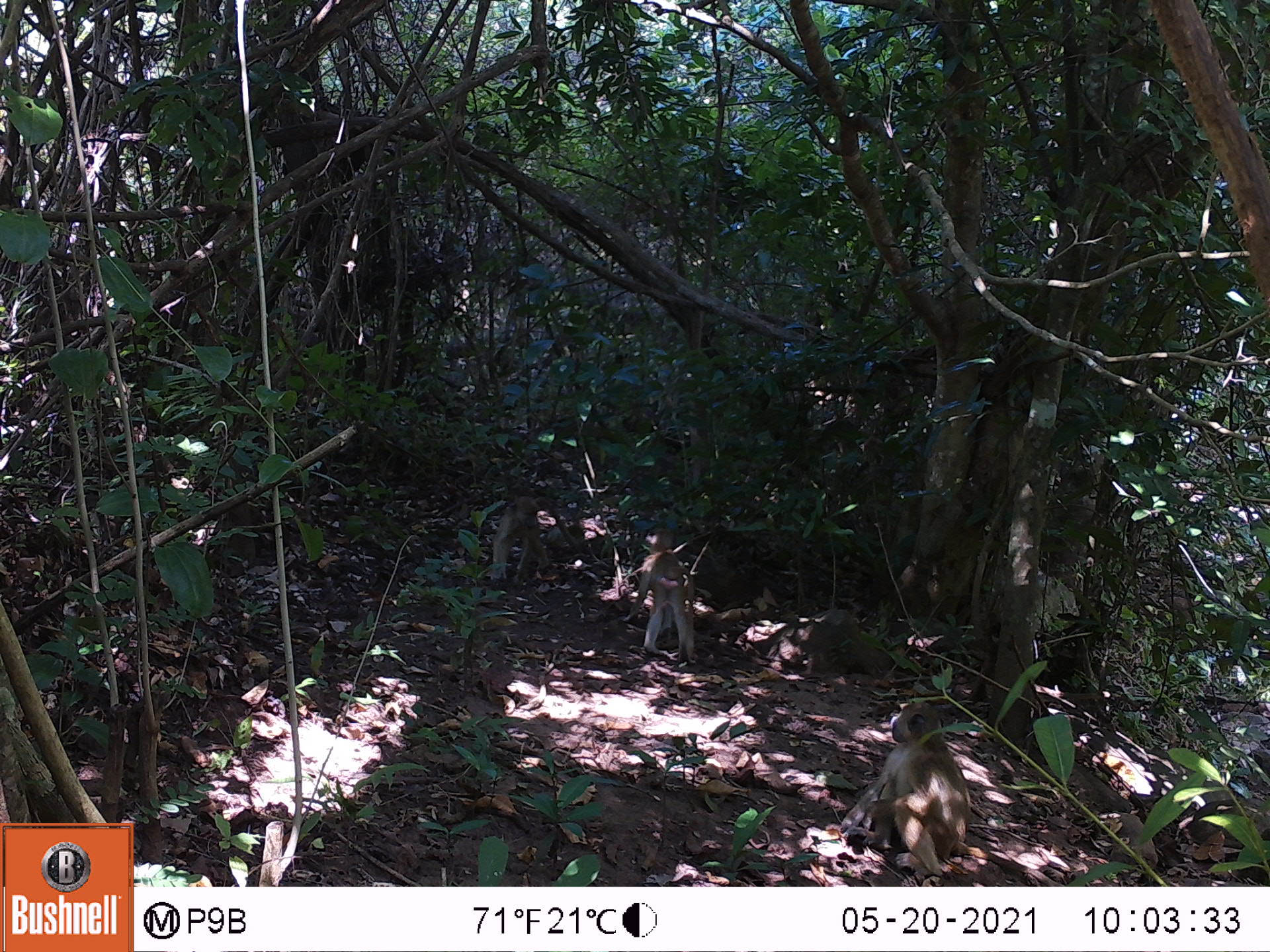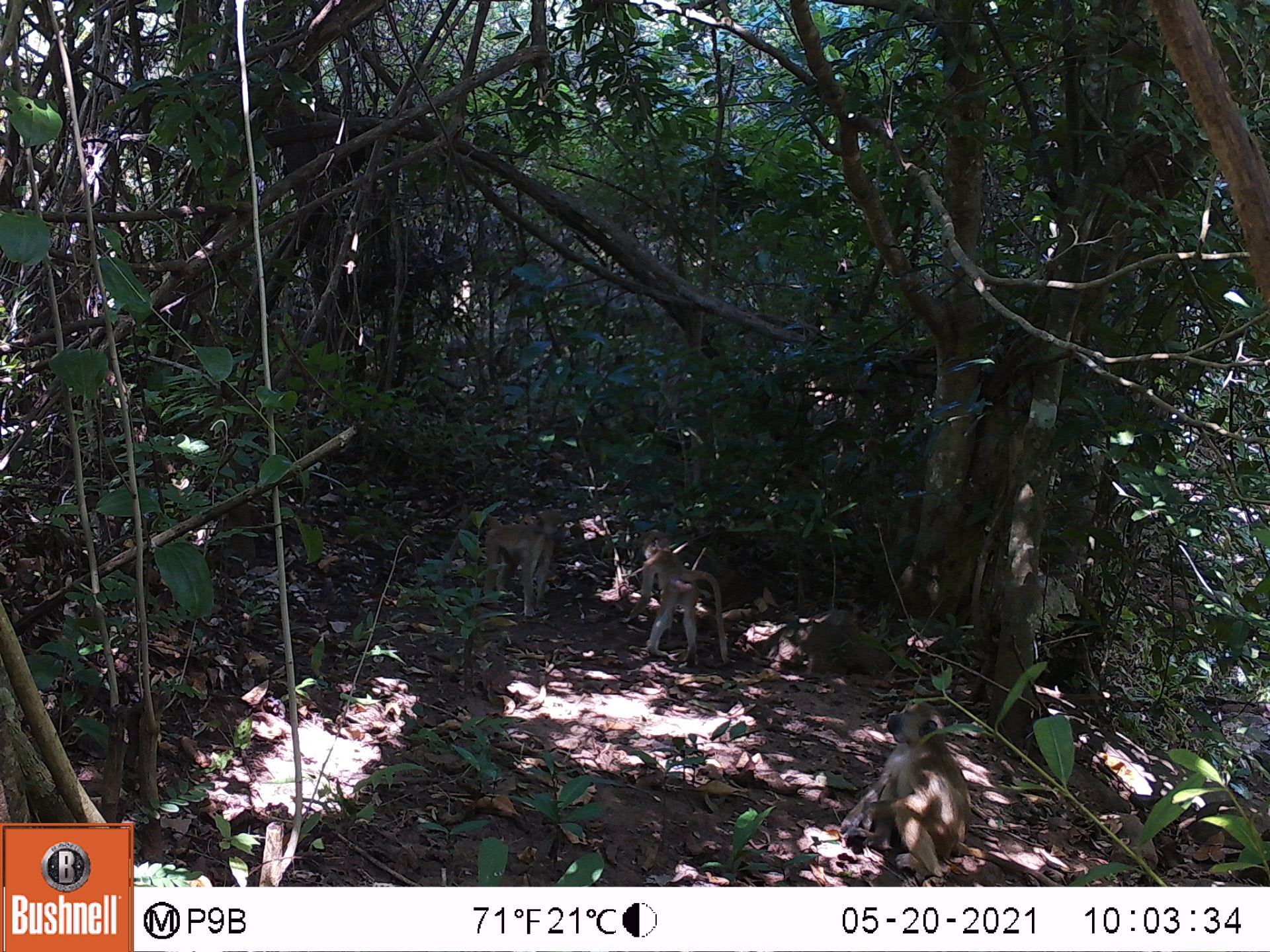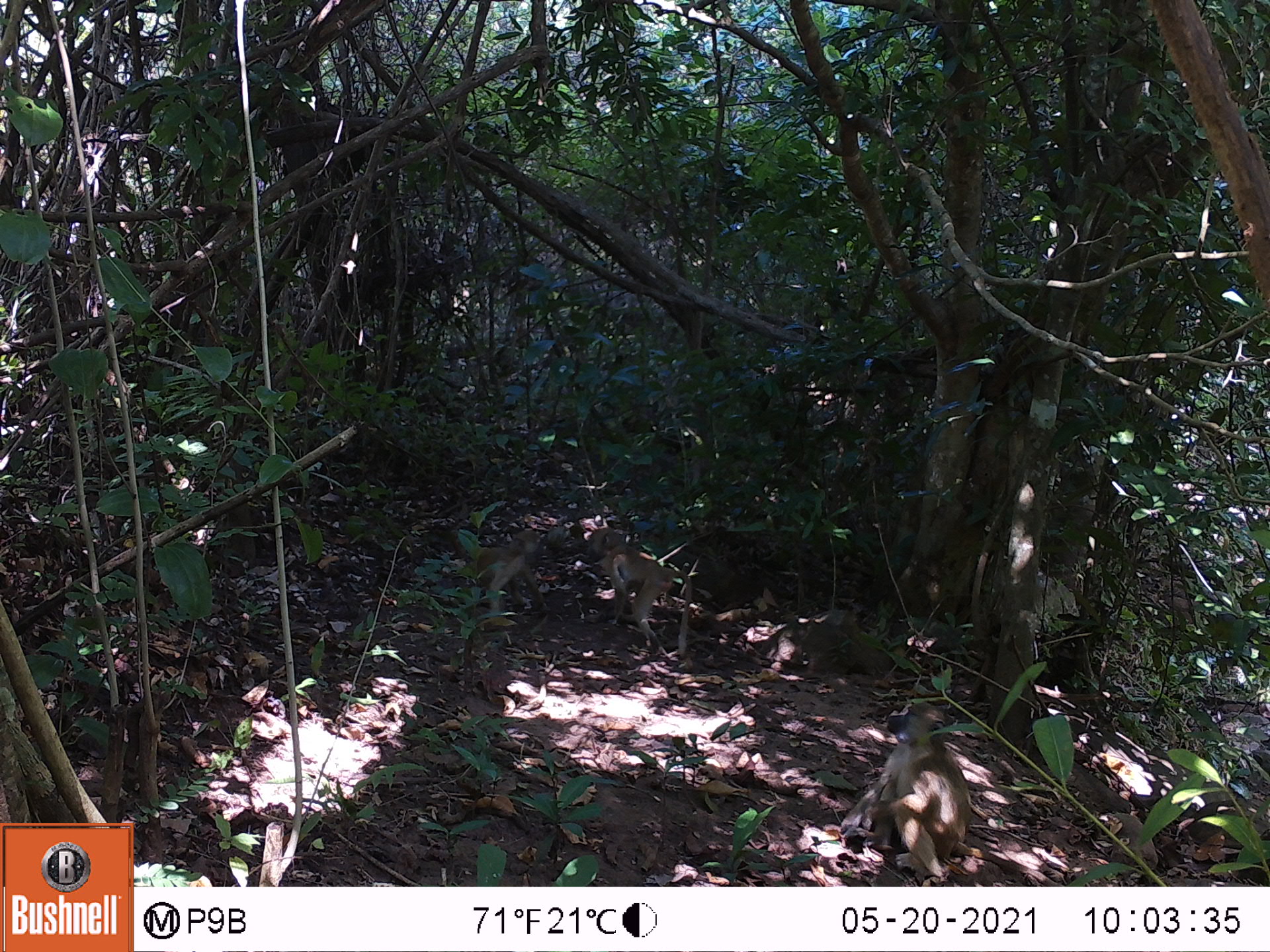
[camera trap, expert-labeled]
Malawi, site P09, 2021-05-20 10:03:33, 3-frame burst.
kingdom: Animalia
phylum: Chordata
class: Mammalia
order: Primates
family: Cercopithecidae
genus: Papio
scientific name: Papio cynocephalus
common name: yellow baboon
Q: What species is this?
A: Yellow baboon (Papio cynocephalus).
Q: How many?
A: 3.